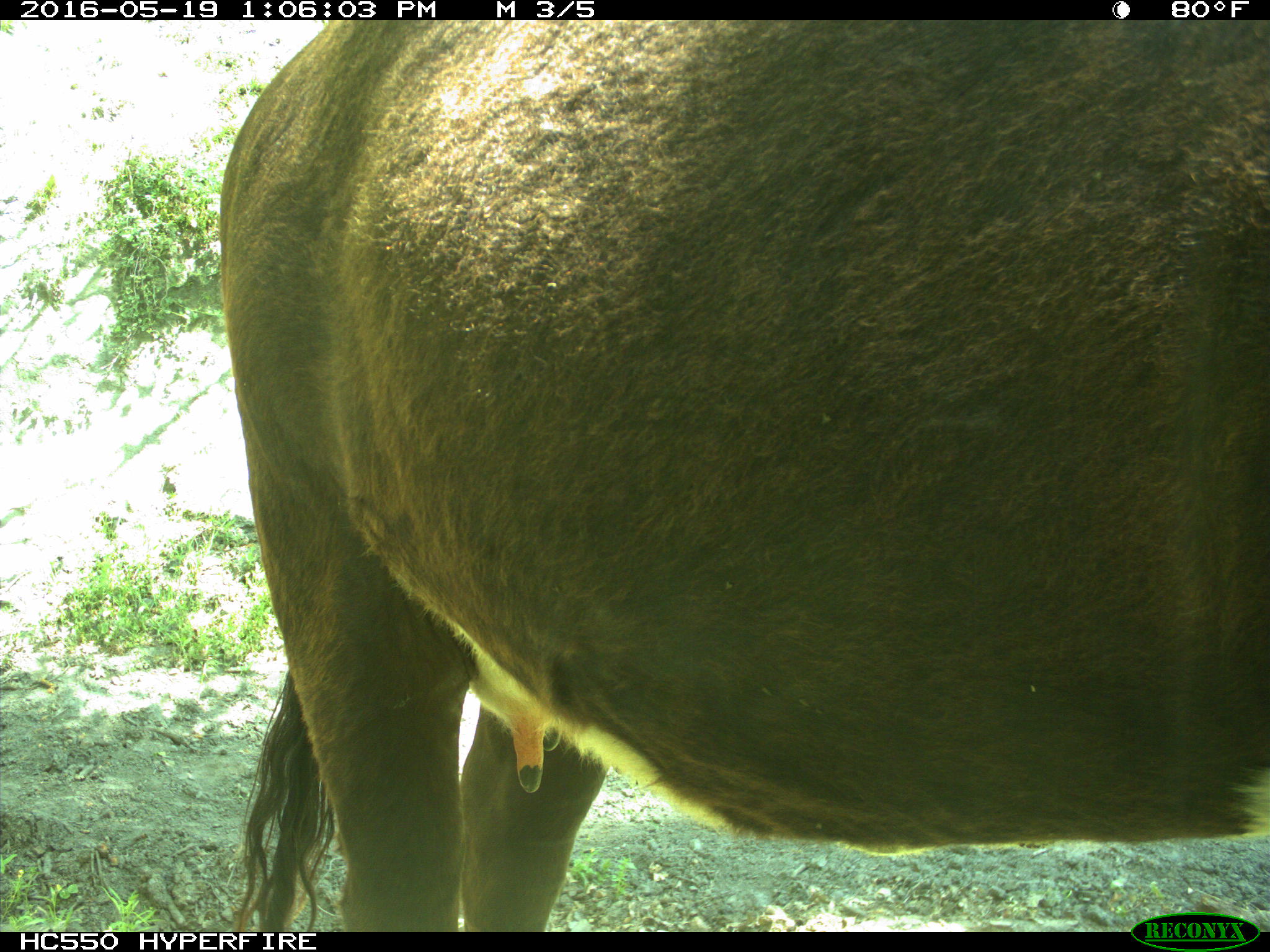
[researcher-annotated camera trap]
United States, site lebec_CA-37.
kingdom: Animalia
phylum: Chordata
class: Mammalia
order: Artiodactyla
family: Bovidae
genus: Bos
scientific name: Bos taurus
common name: domestic cow